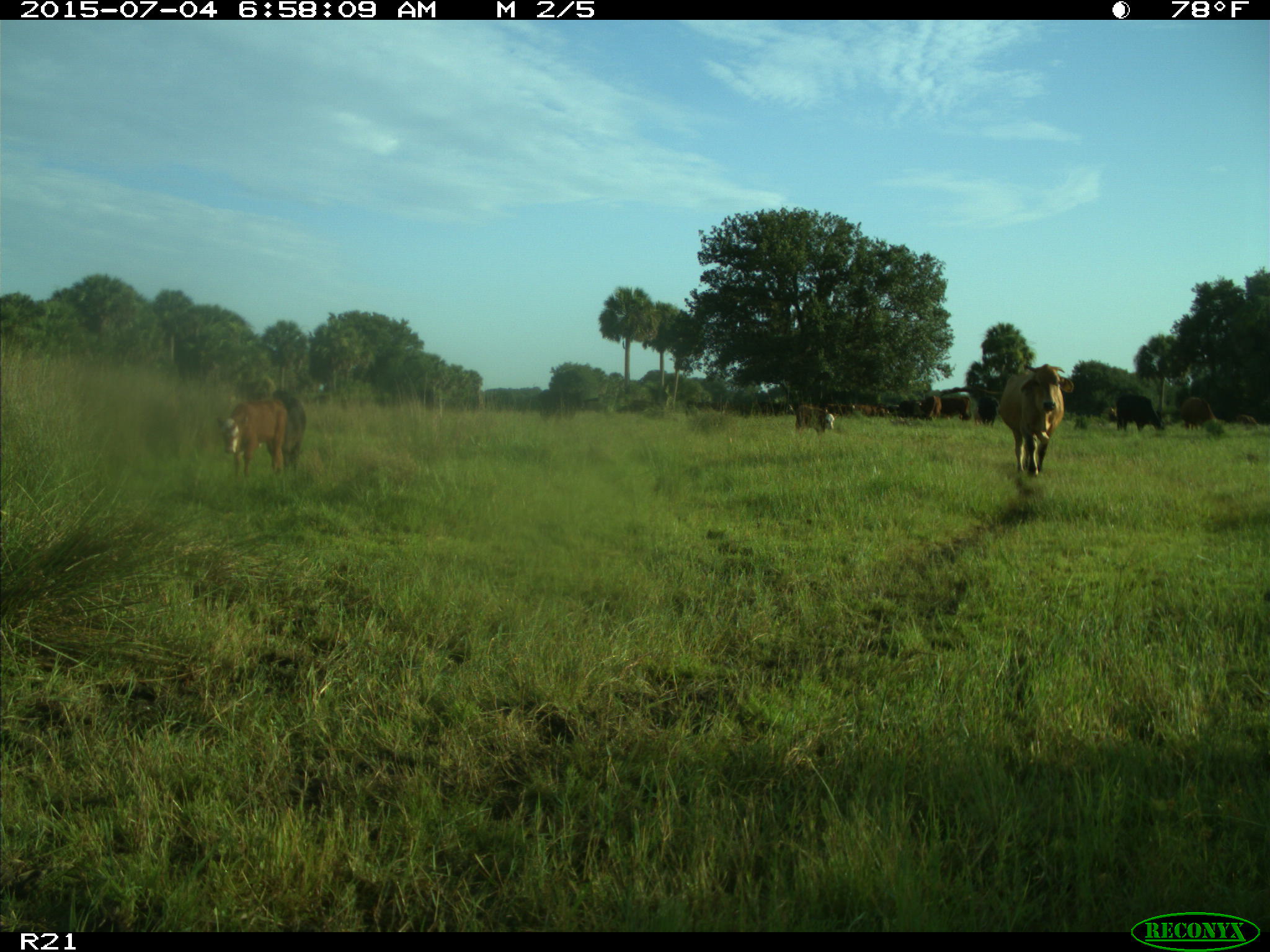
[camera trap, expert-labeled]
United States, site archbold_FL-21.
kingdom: Animalia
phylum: Chordata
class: Mammalia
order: Artiodactyla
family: Bovidae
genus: Bos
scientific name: Bos taurus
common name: domestic cow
Bos taurus (domestic cow).